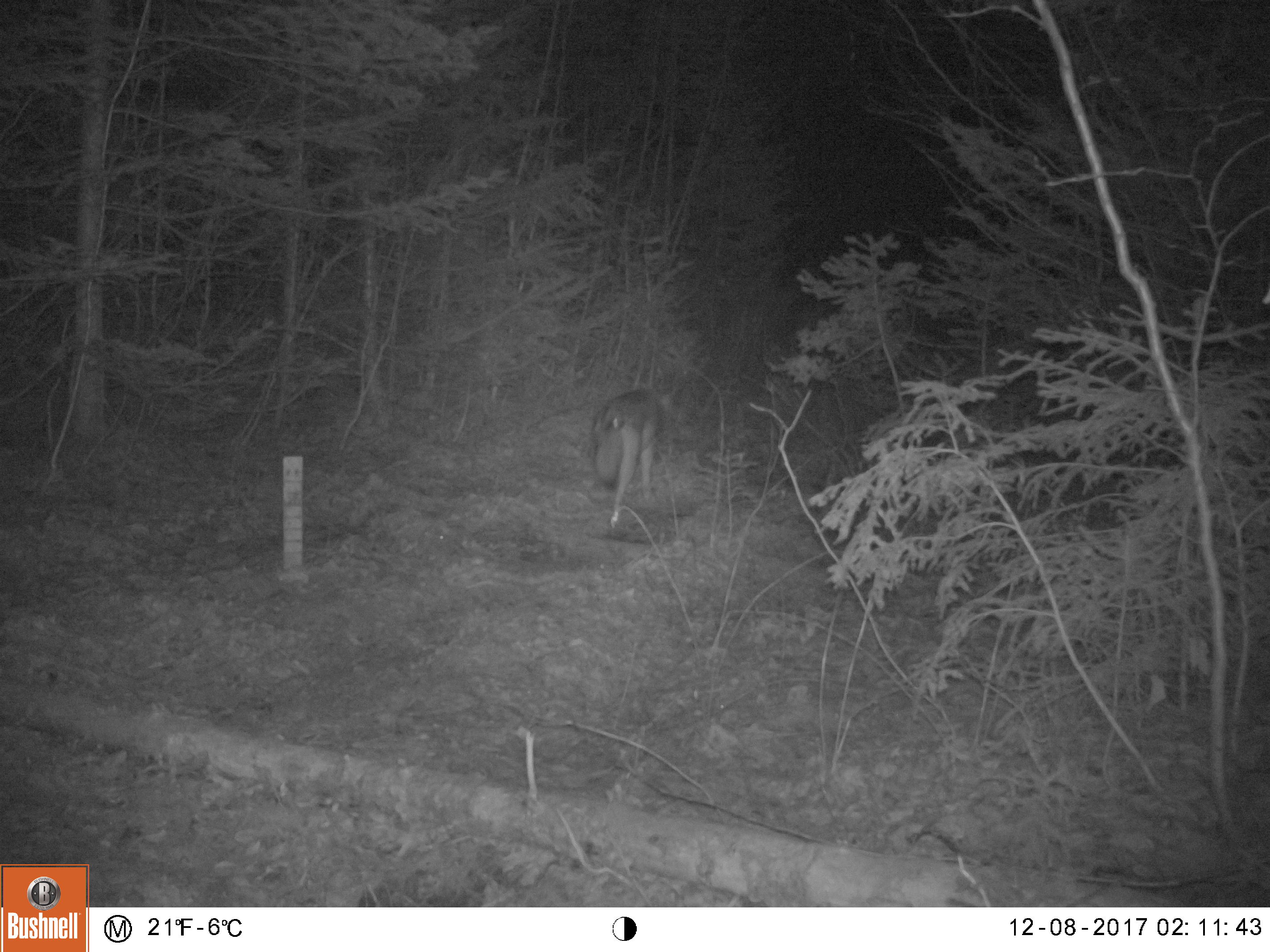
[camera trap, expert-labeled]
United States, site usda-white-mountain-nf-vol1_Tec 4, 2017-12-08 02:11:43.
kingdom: Animalia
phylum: Chordata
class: Mammalia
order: Carnivora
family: Canidae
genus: Canis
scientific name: Canis latrans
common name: coyote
Coyote (Canis latrans).